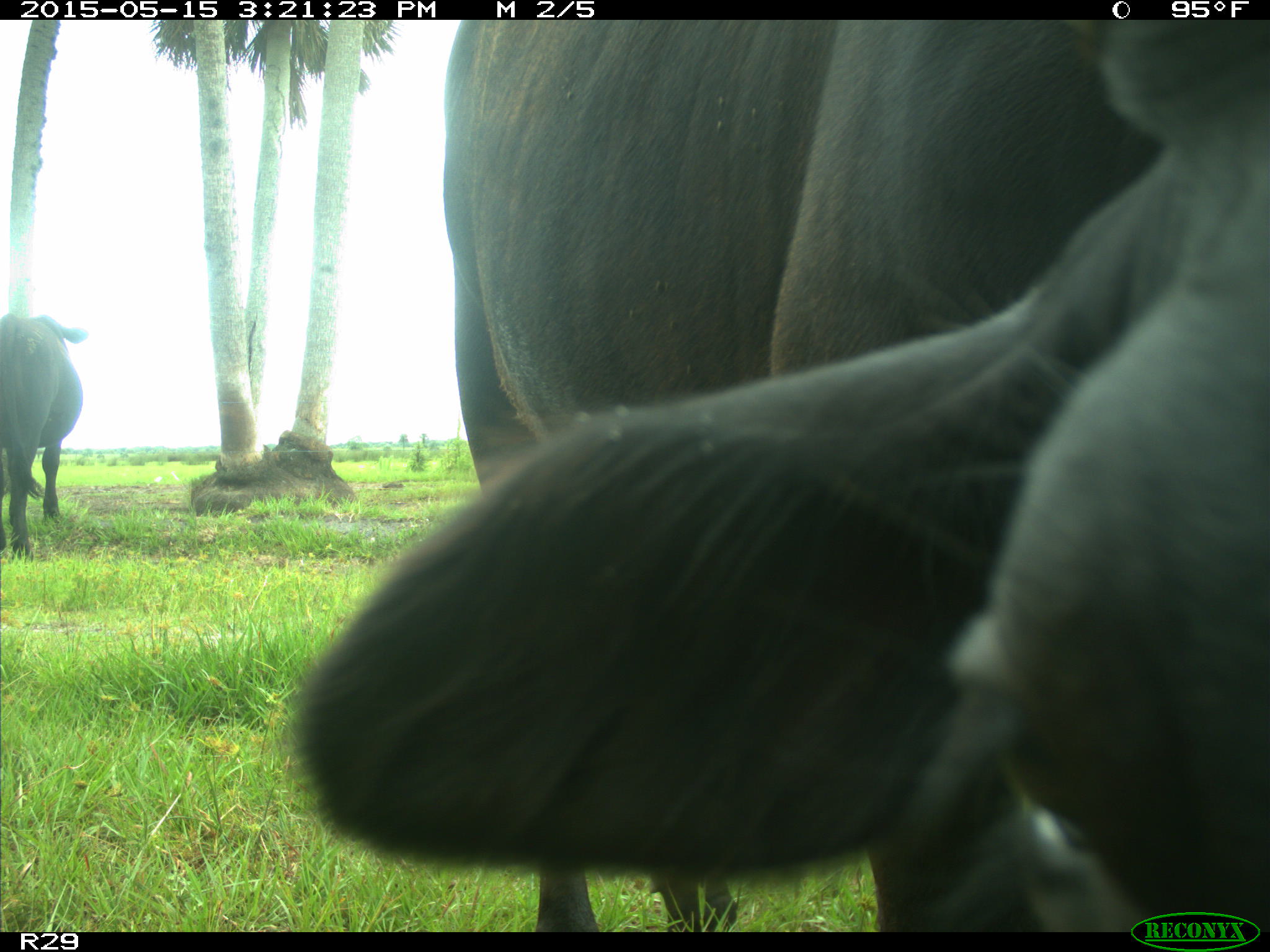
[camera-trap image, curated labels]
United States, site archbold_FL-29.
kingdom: Animalia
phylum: Chordata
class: Mammalia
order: Artiodactyla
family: Bovidae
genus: Bos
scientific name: Bos taurus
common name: domestic cow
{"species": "Bos taurus (domestic cow)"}